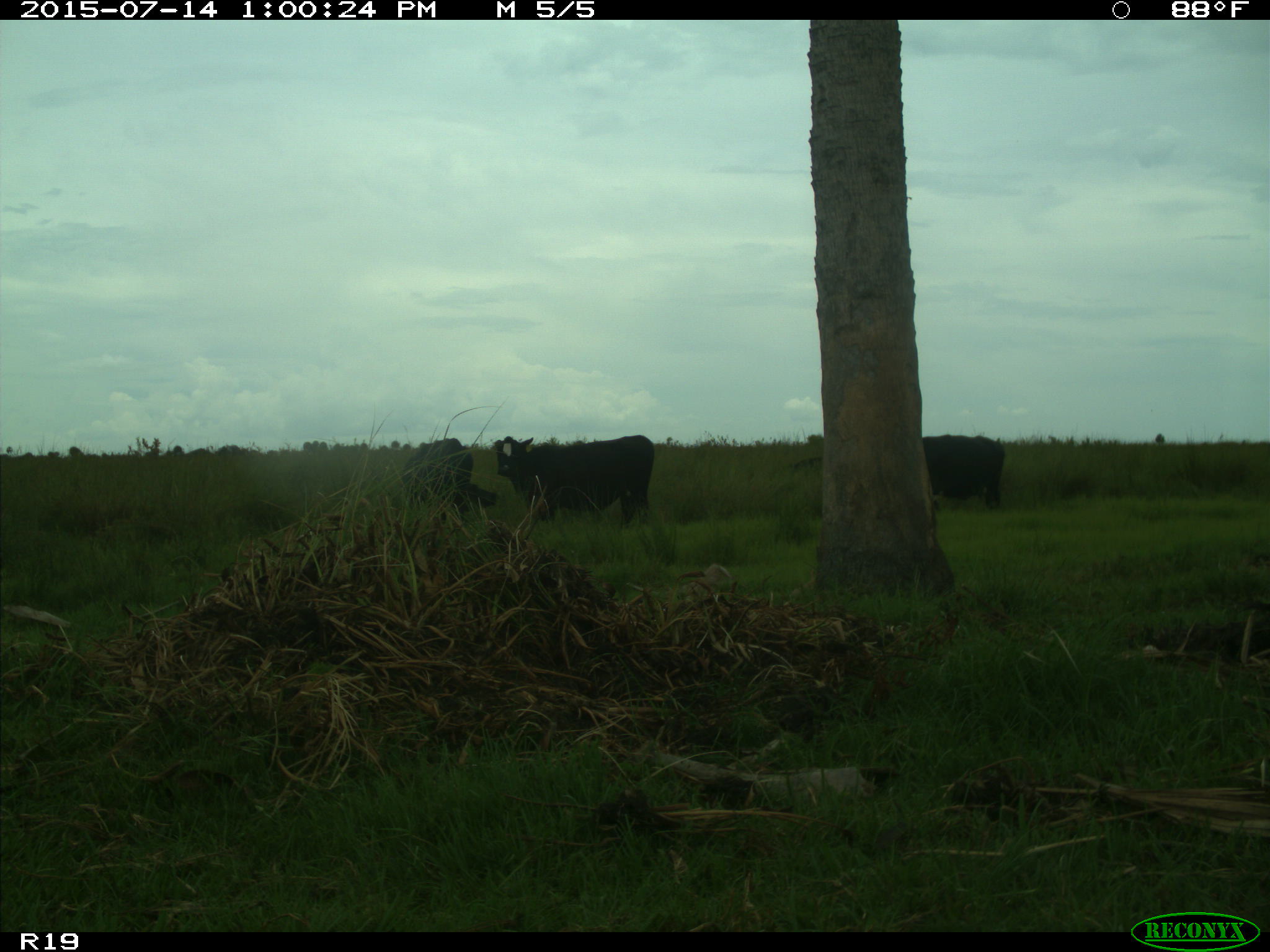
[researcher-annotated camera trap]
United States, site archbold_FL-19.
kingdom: Animalia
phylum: Chordata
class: Mammalia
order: Artiodactyla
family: Bovidae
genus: Bos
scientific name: Bos taurus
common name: domestic cow